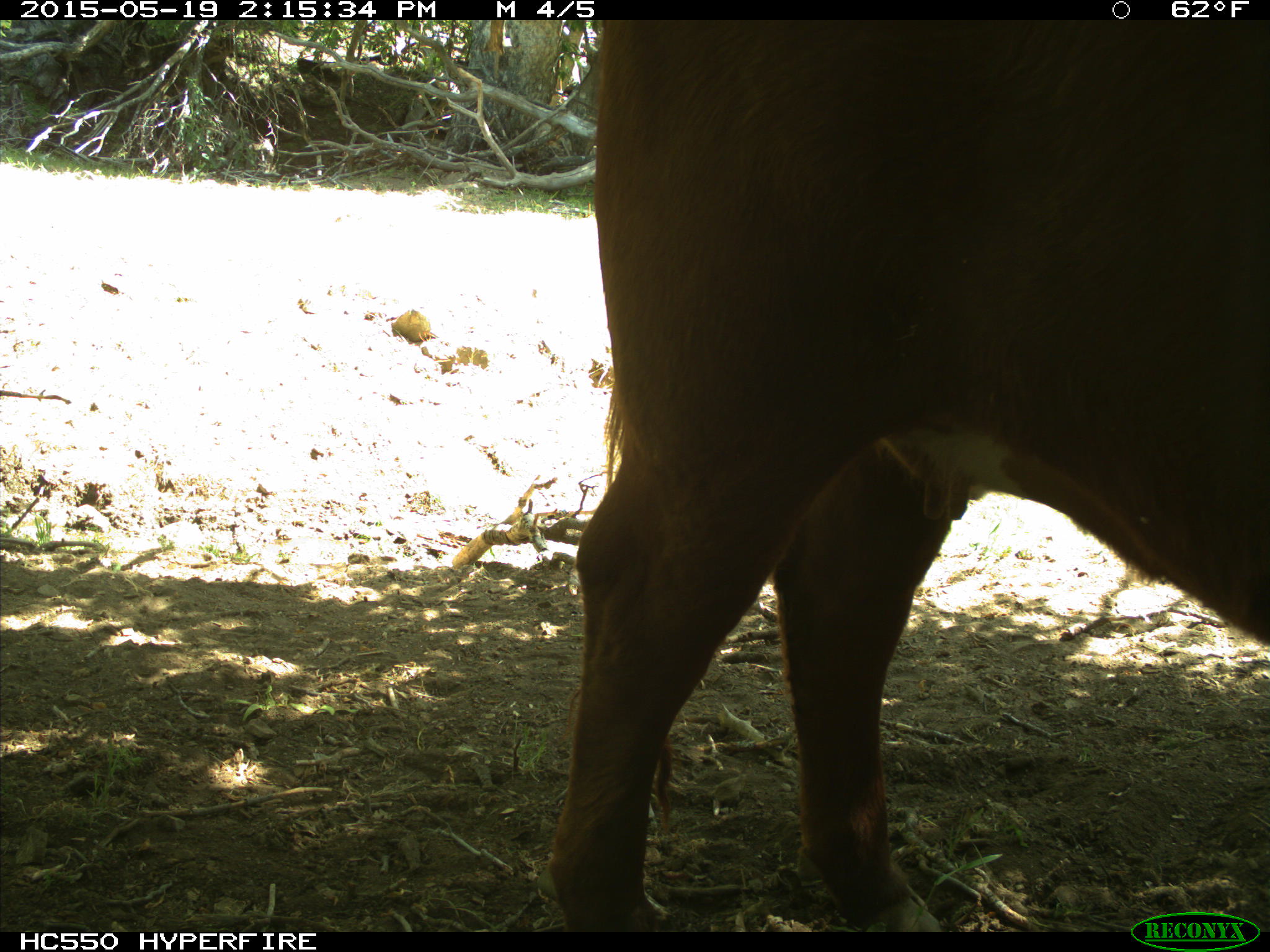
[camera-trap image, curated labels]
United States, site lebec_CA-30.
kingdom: Animalia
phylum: Chordata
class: Mammalia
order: Artiodactyla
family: Bovidae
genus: Bos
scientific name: Bos taurus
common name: domestic cow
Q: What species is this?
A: Bos taurus (domestic cow).